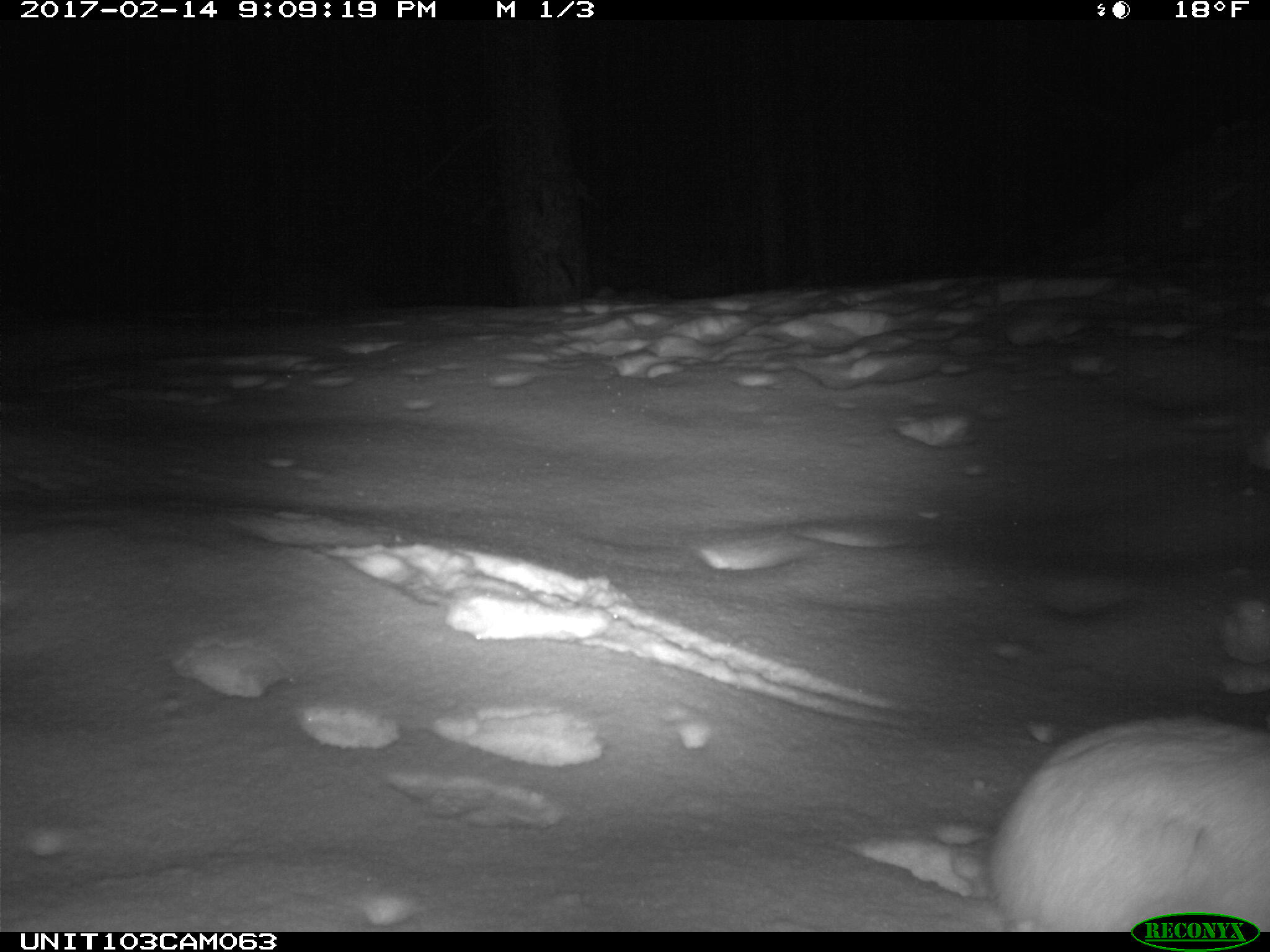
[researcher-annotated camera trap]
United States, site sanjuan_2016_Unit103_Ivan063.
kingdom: Animalia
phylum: Chordata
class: Mammalia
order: Lagomorpha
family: Leporidae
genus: Lepus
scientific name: Lepus americanus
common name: snowshoe hare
Lepus americanus (snowshoe hare).